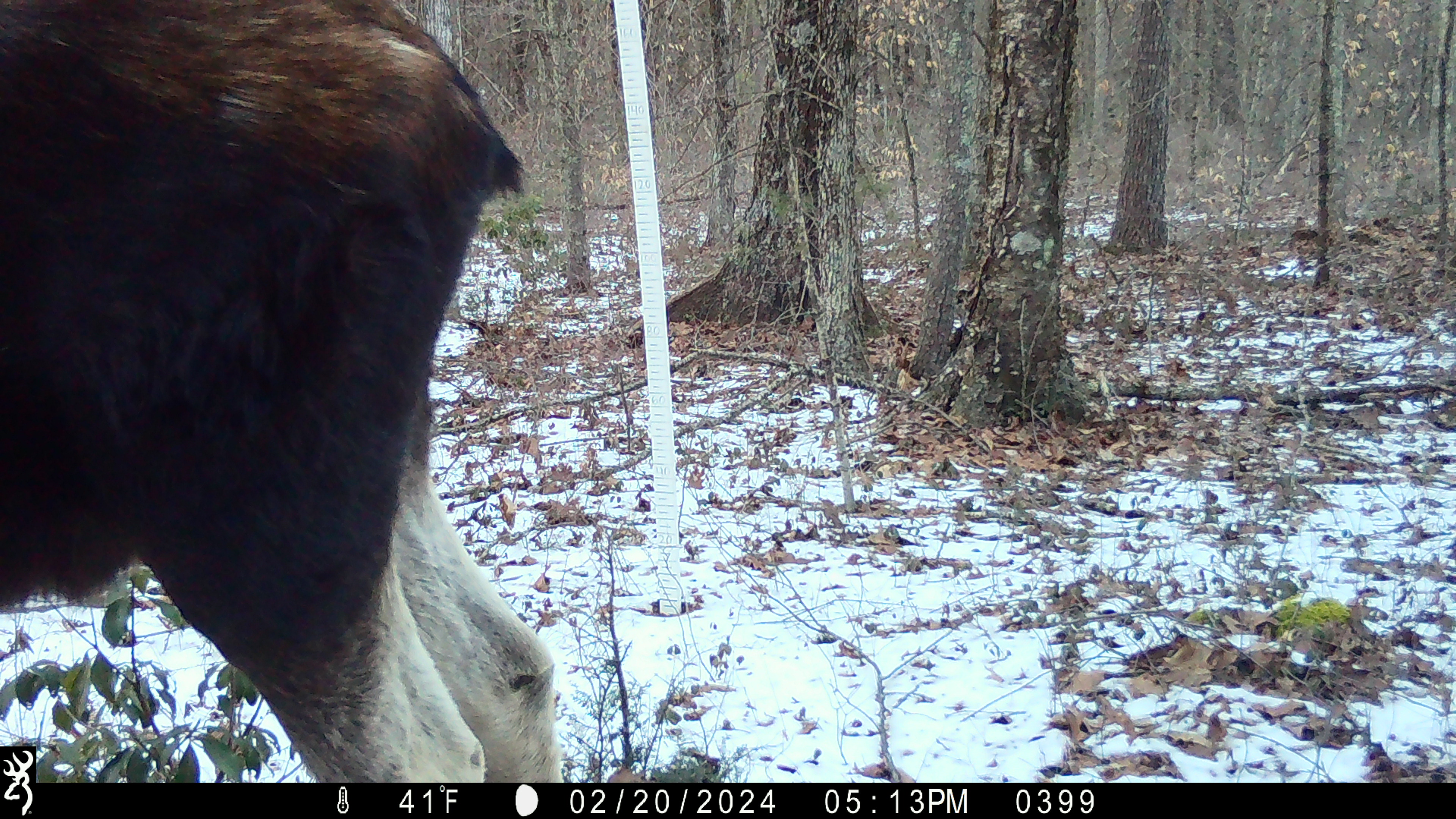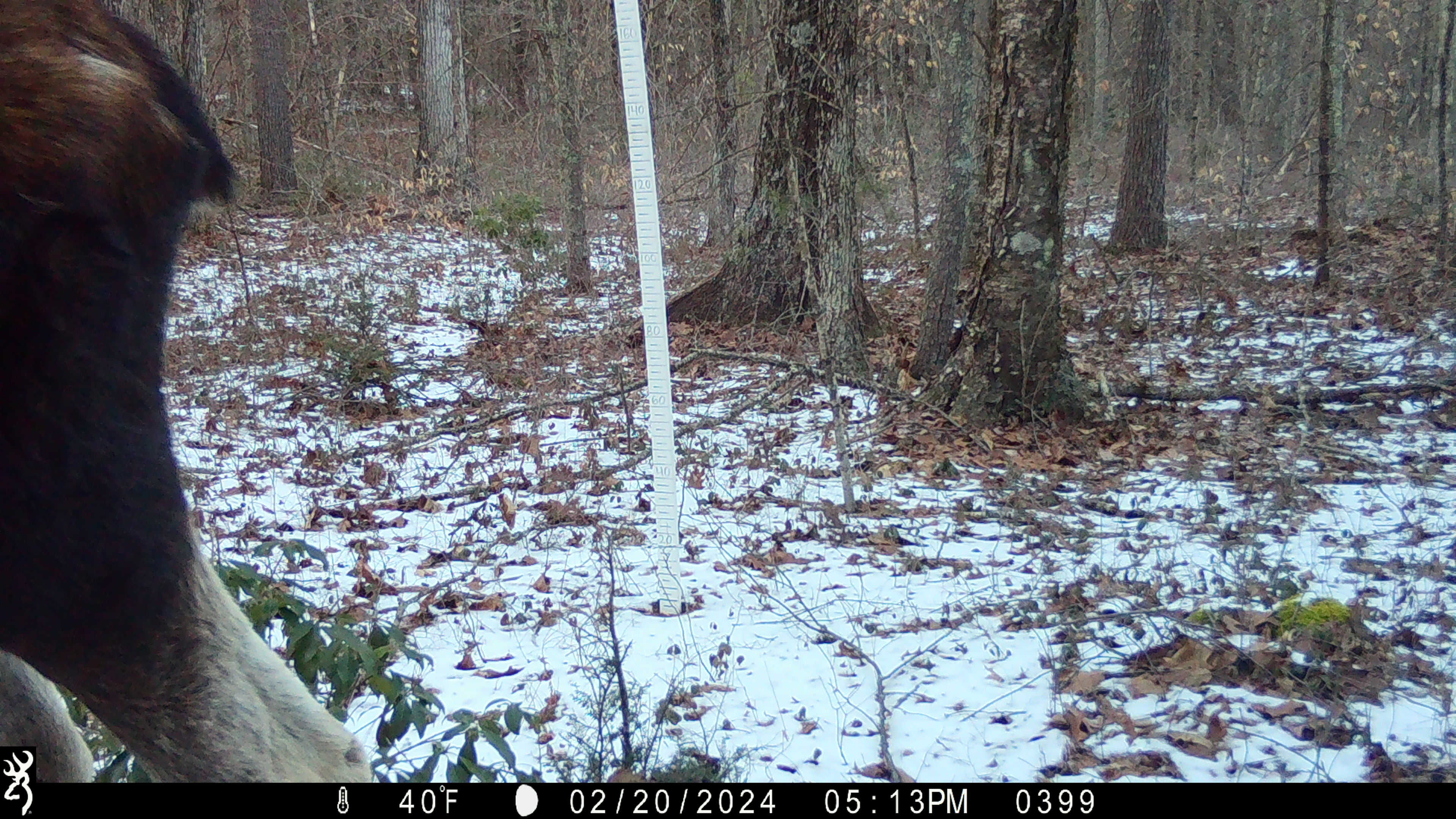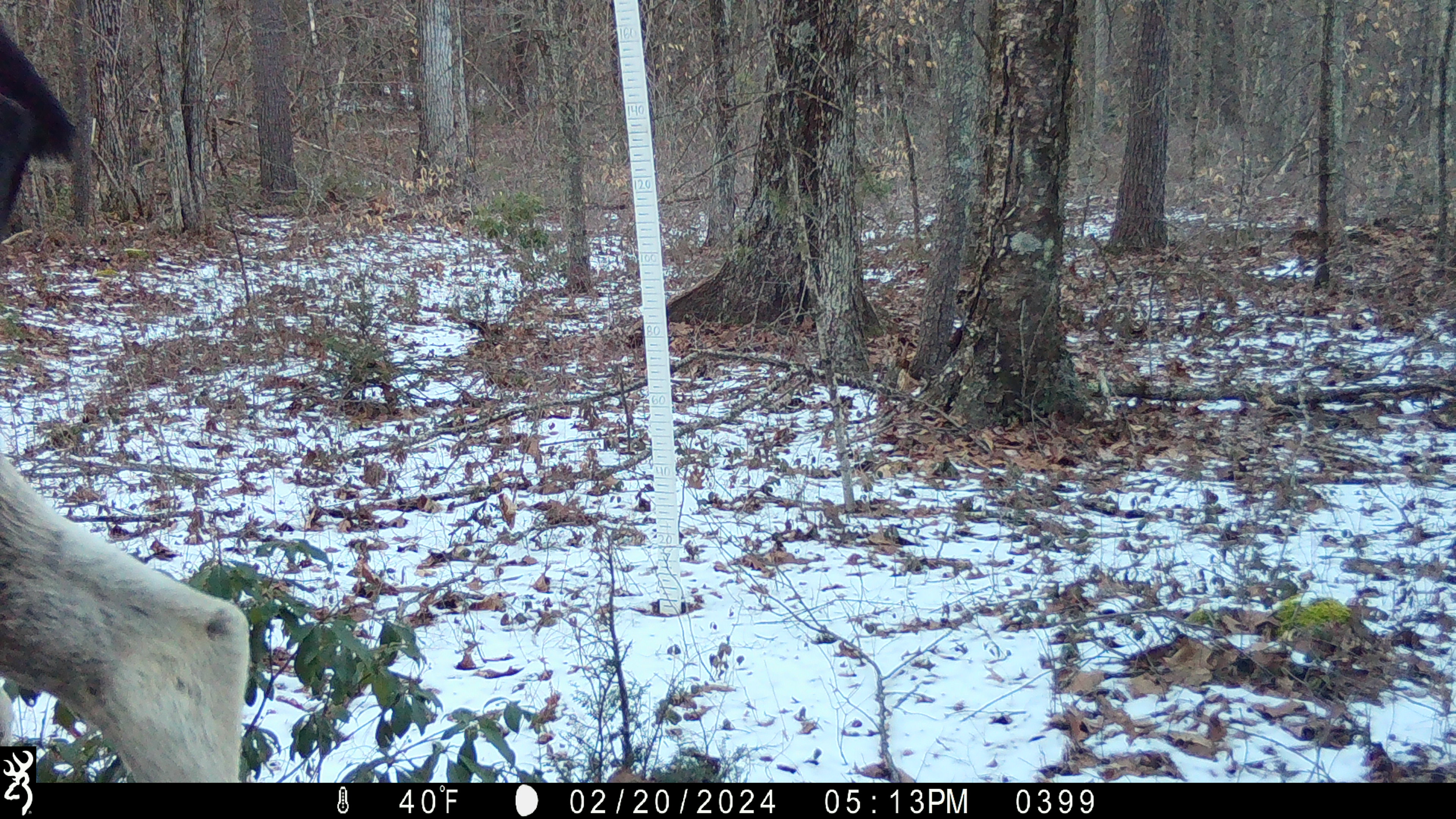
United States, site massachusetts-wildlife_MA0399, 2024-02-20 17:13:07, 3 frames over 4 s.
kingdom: Animalia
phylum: Chordata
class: Mammalia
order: Artiodactyla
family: Cervidae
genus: Alces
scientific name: Alces alces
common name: moose